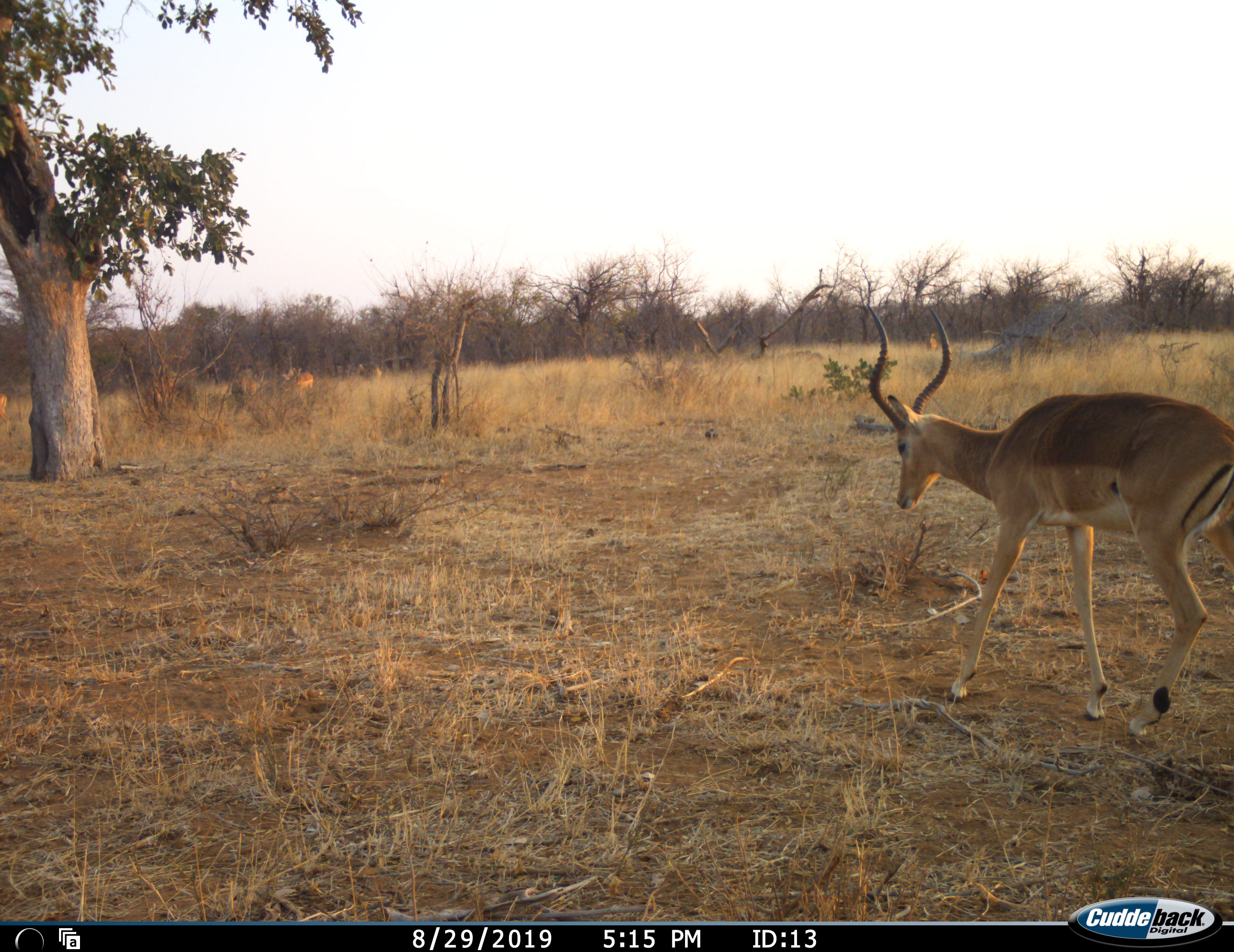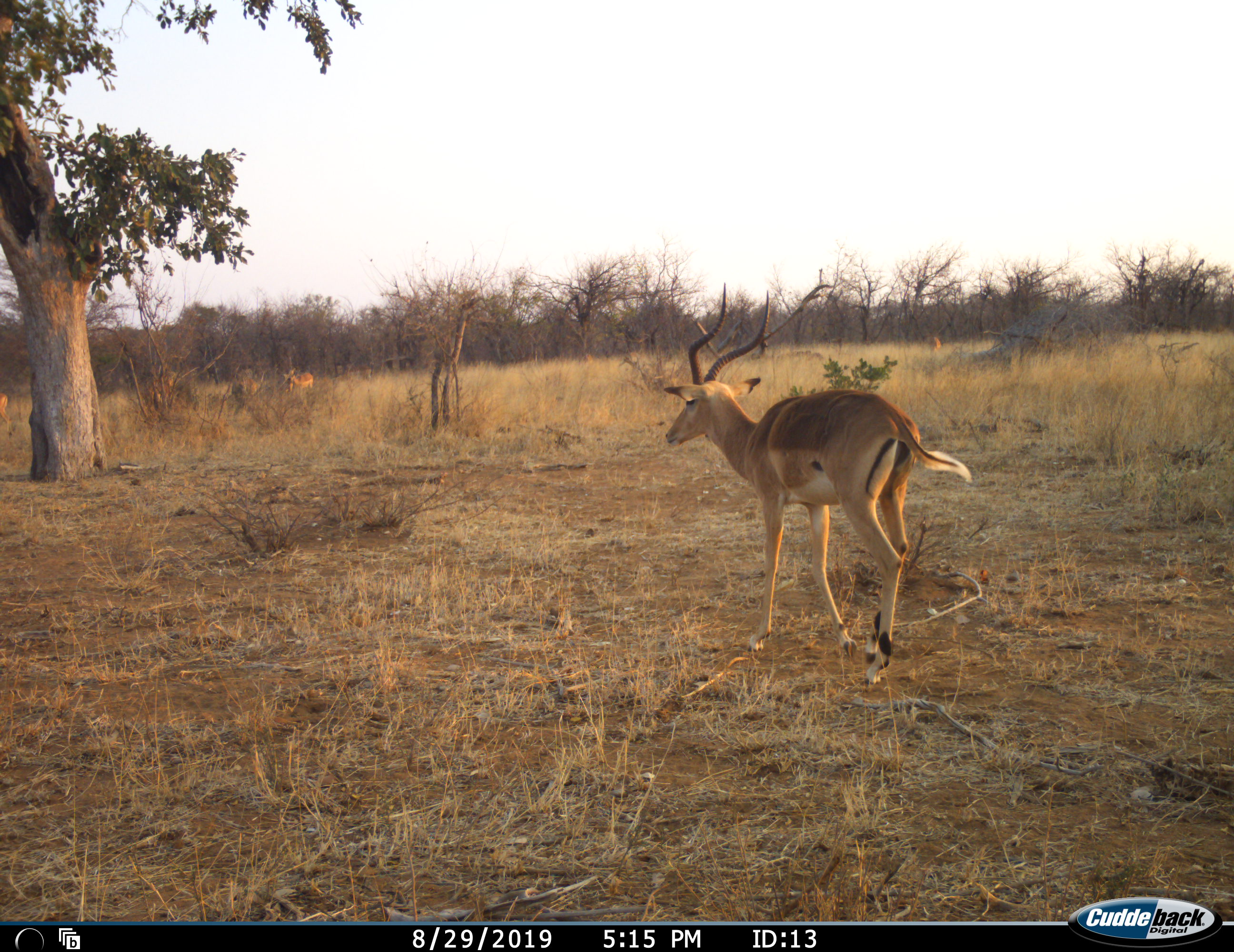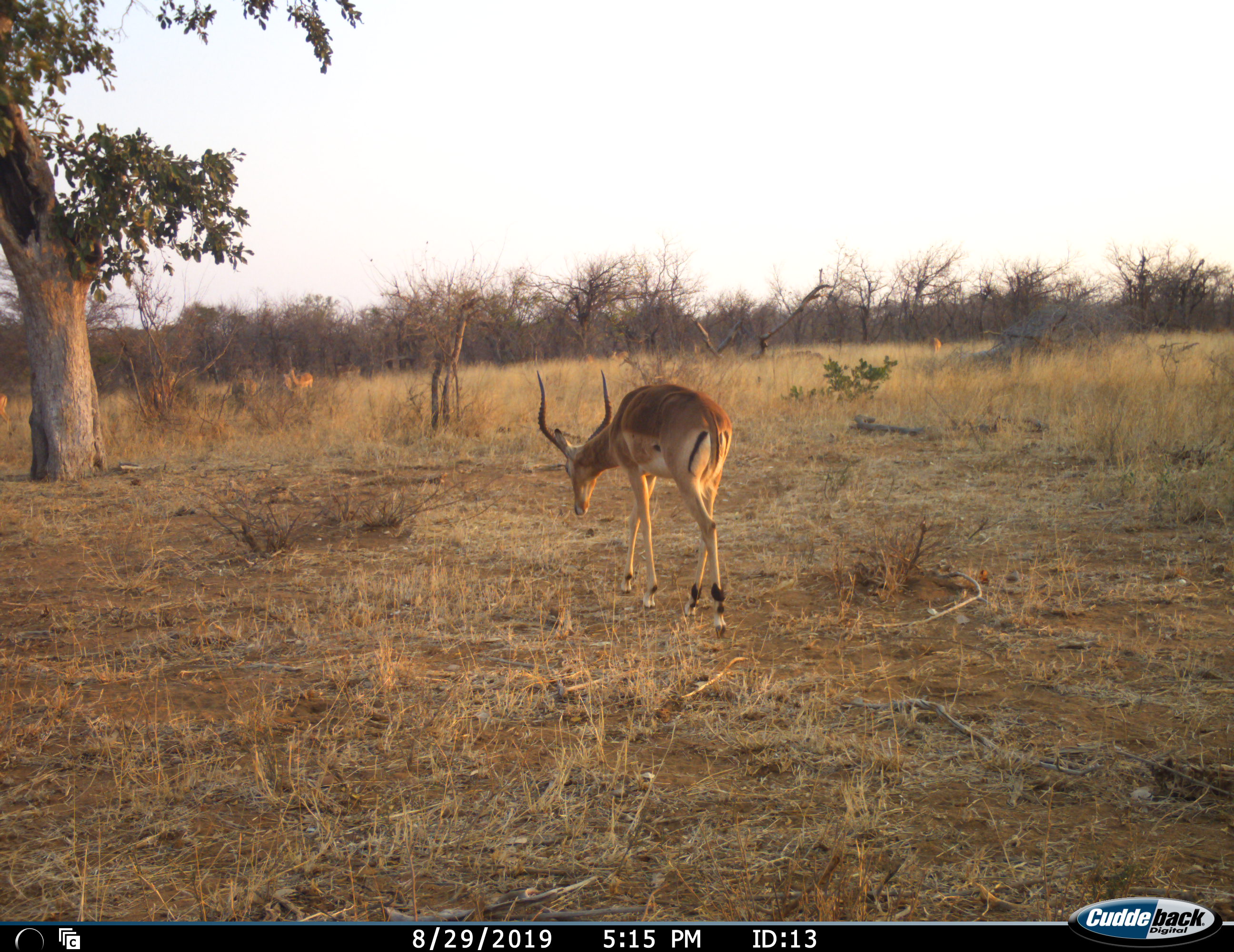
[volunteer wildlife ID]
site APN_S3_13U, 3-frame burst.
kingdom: Animalia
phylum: Chordata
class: Mammalia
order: Artiodactyla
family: Bovidae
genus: Aepyceros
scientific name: Aepyceros melampus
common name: impala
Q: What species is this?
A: Impala (Aepyceros melampus).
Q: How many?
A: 1.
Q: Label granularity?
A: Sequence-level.